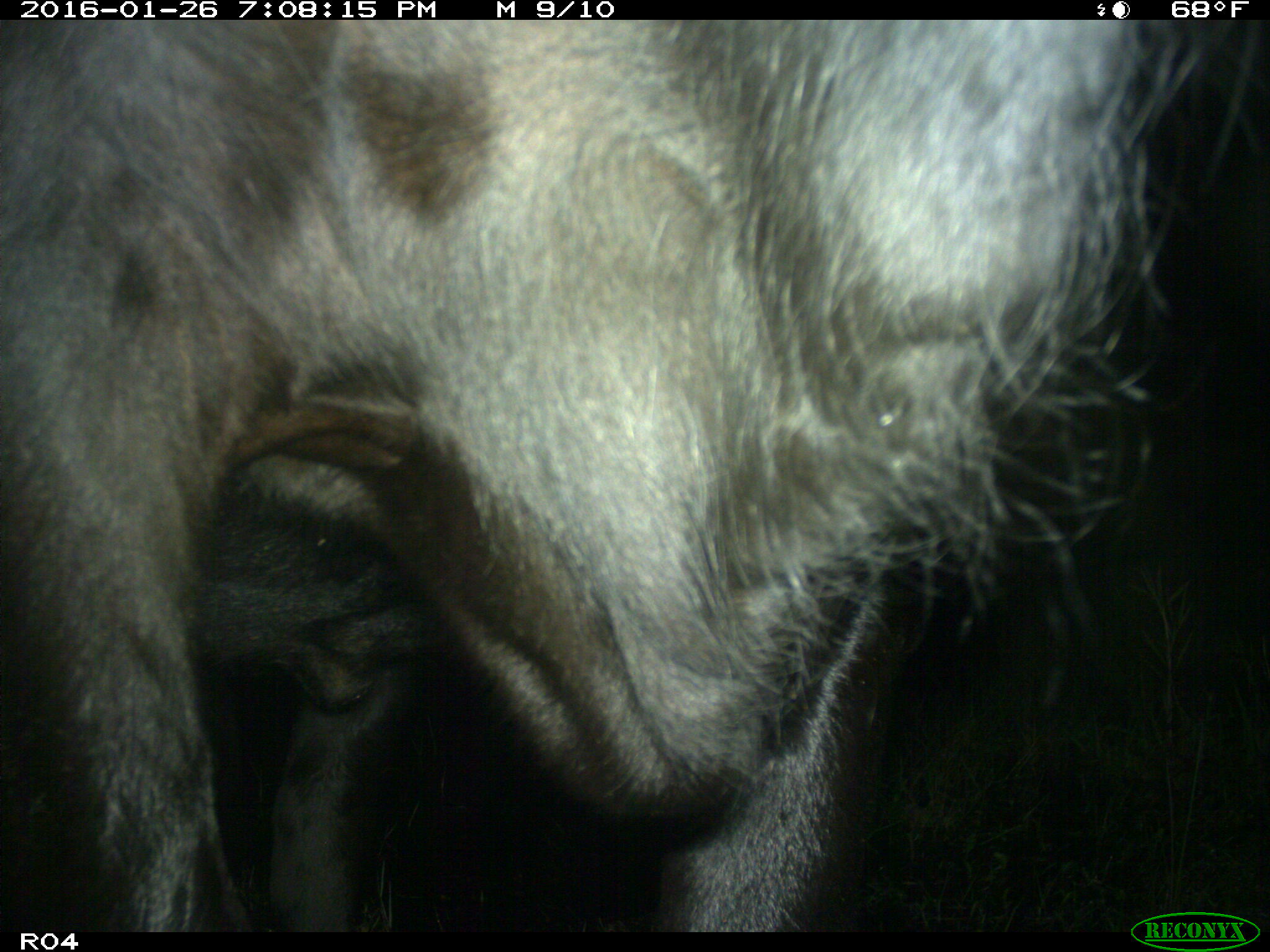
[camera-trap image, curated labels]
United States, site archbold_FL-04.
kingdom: Animalia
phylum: Chordata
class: Mammalia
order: Artiodactyla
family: Bovidae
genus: Bos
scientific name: Bos taurus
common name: domestic cow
Bos taurus (domestic cow).